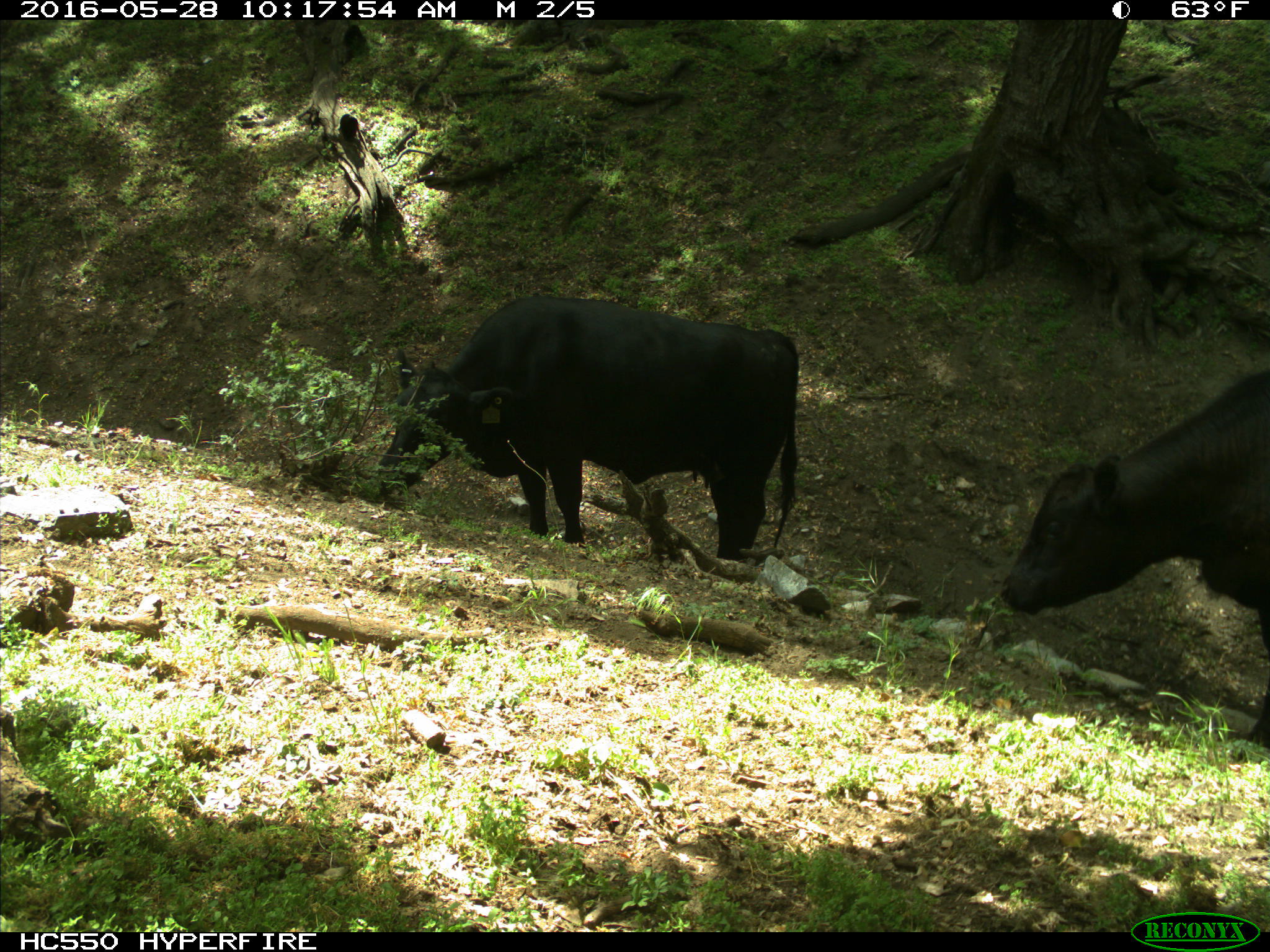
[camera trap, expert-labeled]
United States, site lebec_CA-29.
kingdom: Animalia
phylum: Chordata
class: Mammalia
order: Artiodactyla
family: Bovidae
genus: Bos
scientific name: Bos taurus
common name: domestic cow